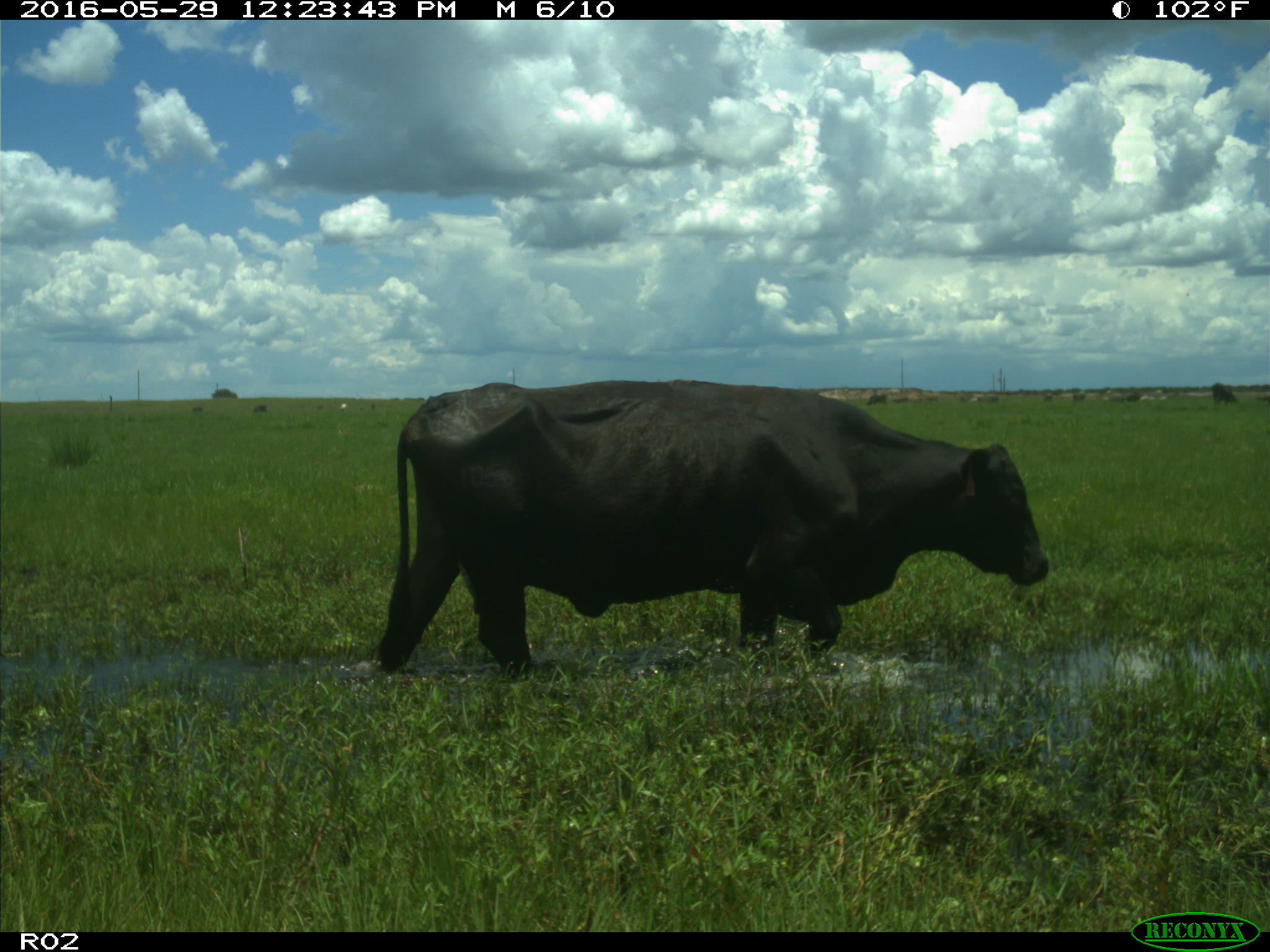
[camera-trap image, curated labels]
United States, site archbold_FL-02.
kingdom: Animalia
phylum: Chordata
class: Mammalia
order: Artiodactyla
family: Bovidae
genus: Bos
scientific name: Bos taurus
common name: domestic cow